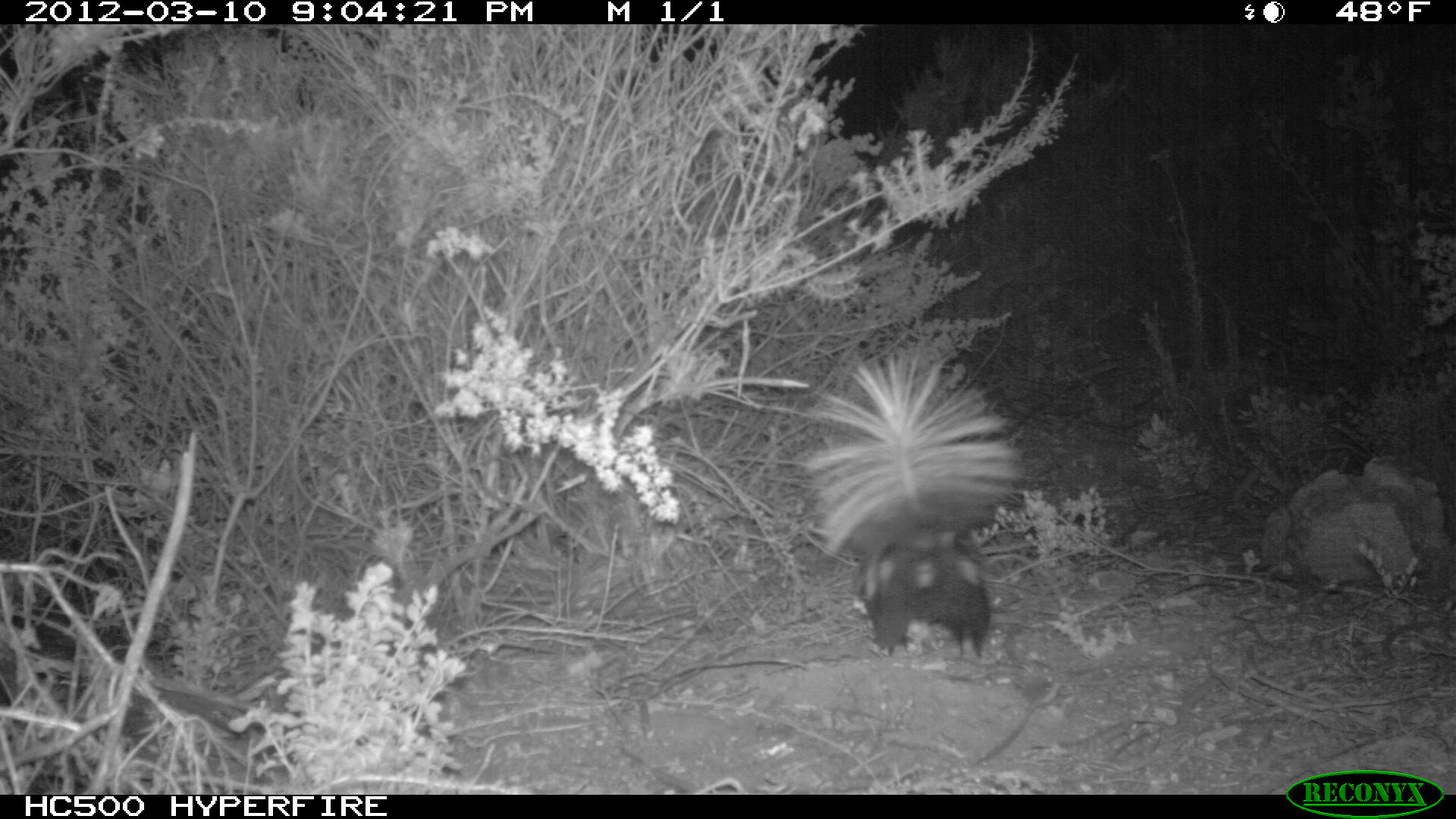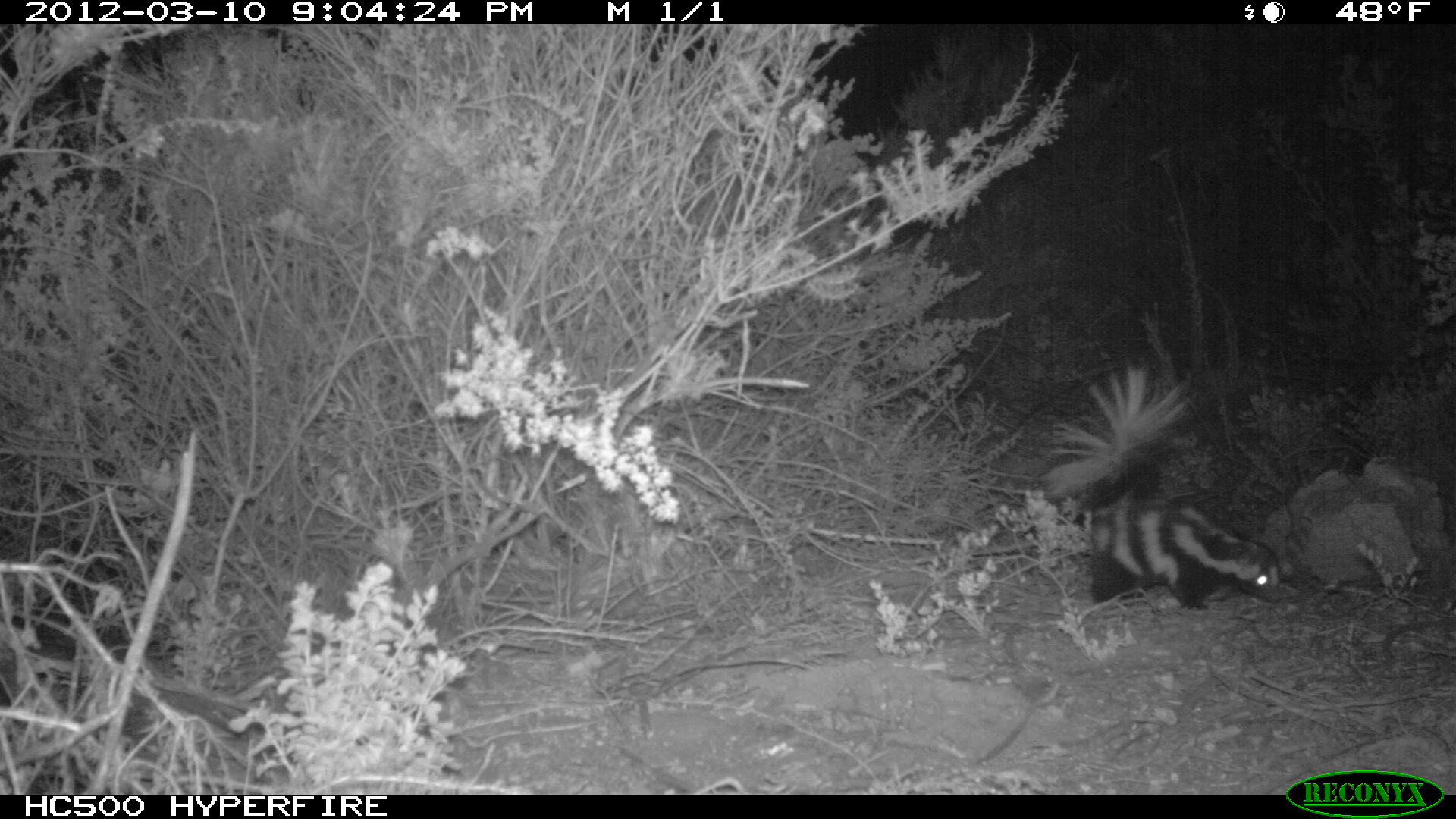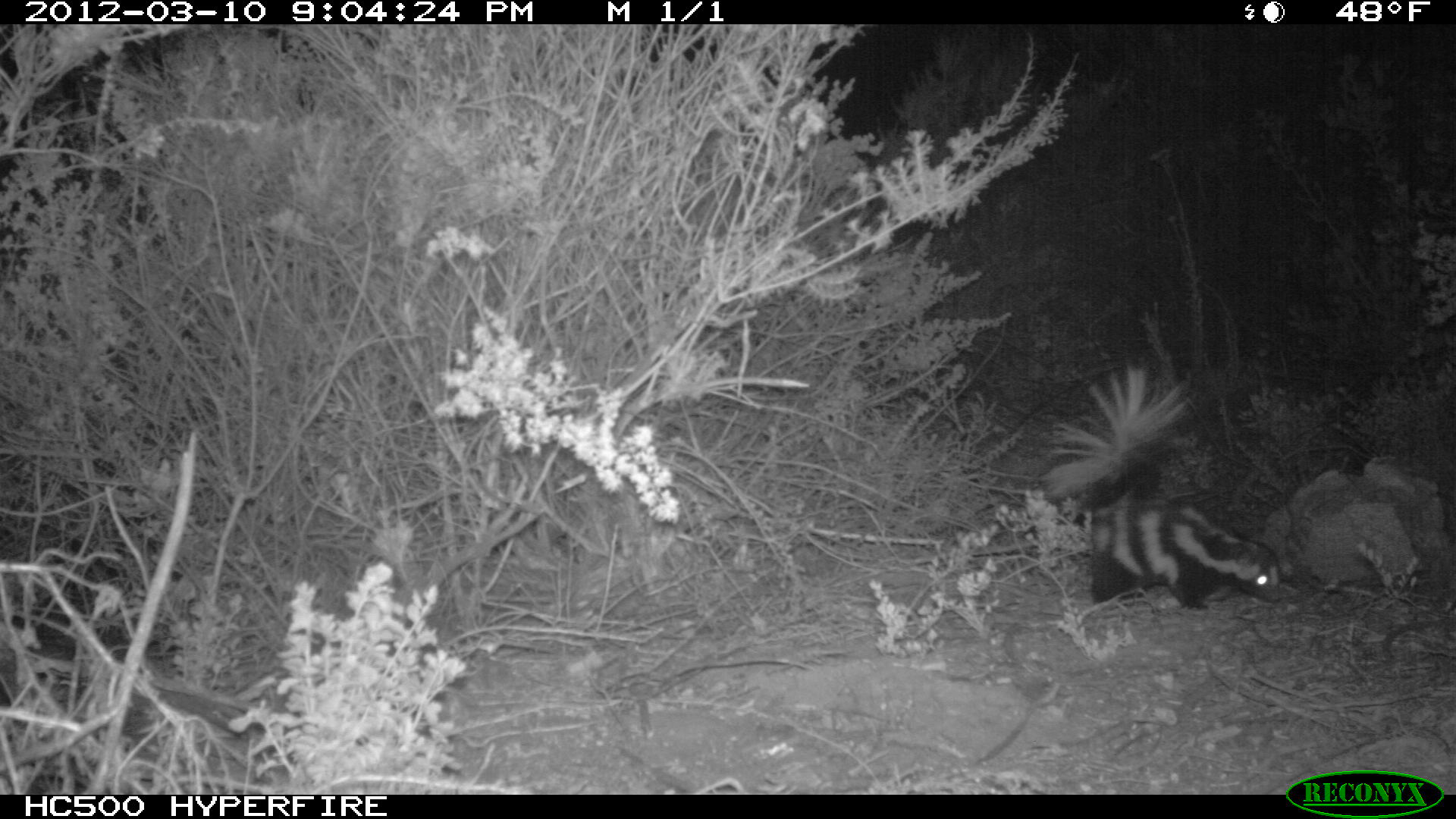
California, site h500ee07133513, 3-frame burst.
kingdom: Animalia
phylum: Chordata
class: Mammalia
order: Carnivora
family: Mephitidae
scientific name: Mephitidae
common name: skunk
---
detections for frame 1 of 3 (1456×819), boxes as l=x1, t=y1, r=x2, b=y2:
skunk: l=792, t=344, r=1028, b=661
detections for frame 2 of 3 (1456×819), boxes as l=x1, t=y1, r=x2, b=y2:
skunk: l=1045, t=366, r=1280, b=609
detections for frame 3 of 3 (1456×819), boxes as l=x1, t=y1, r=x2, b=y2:
skunk: l=1039, t=363, r=1285, b=611